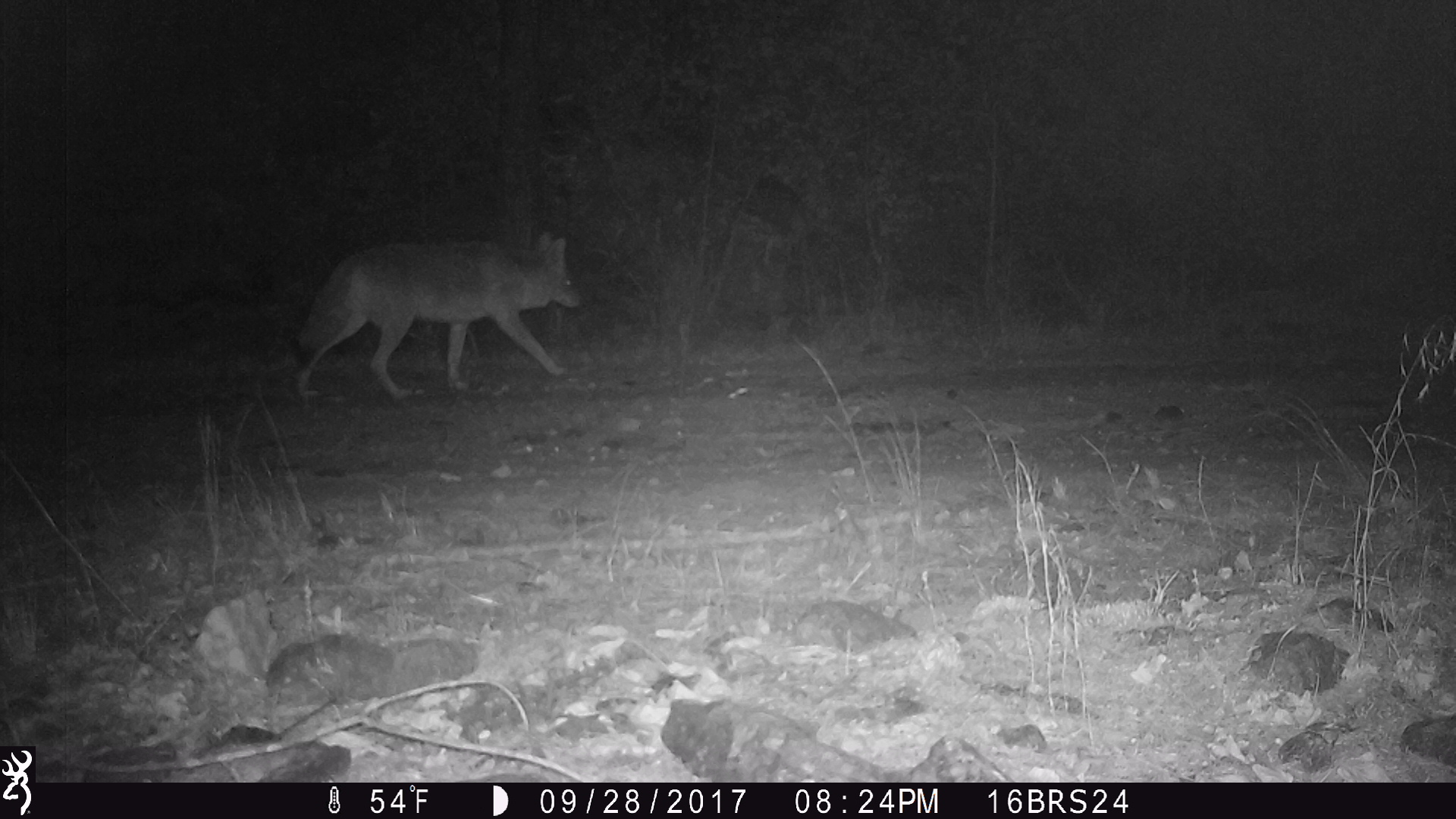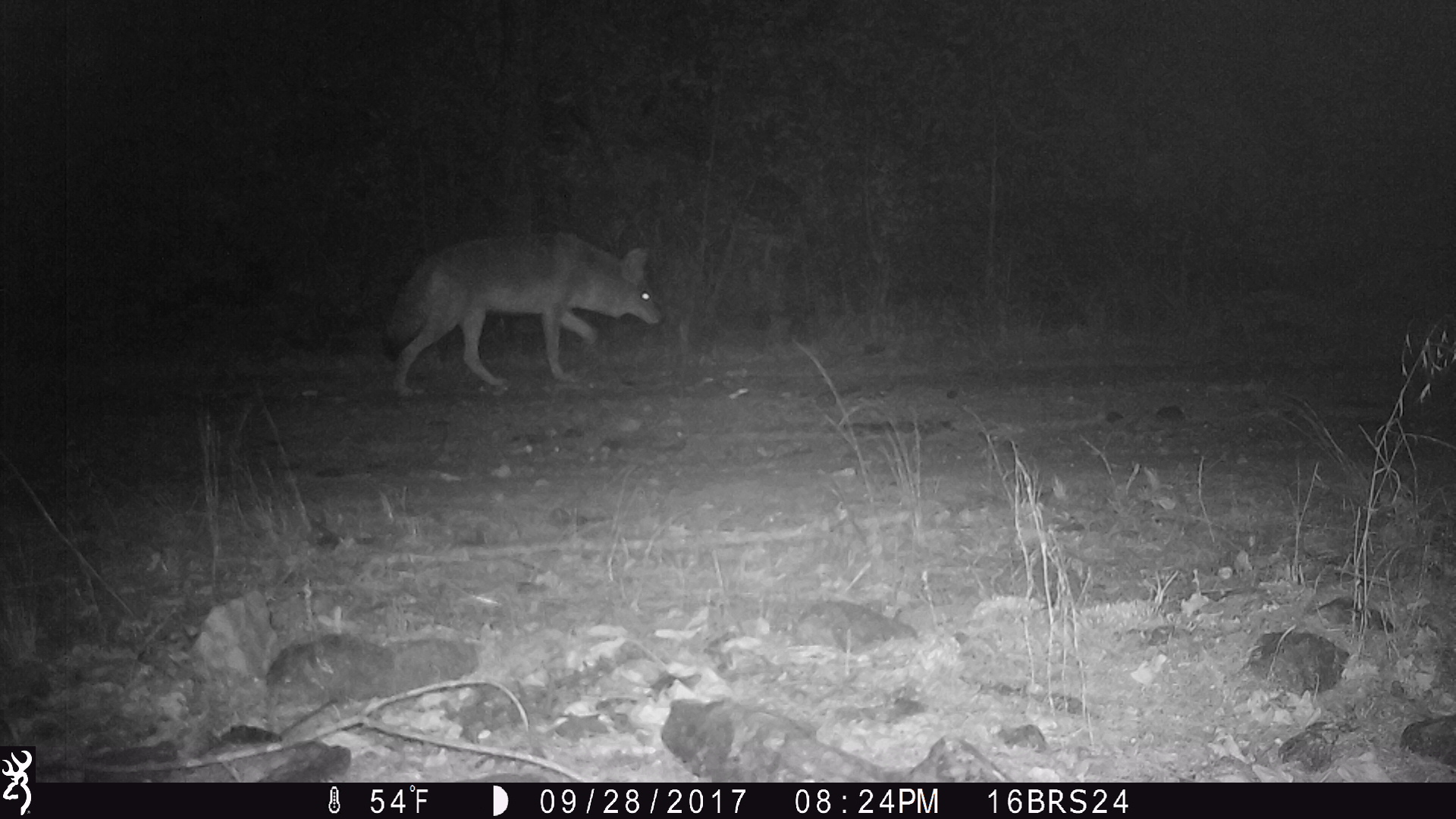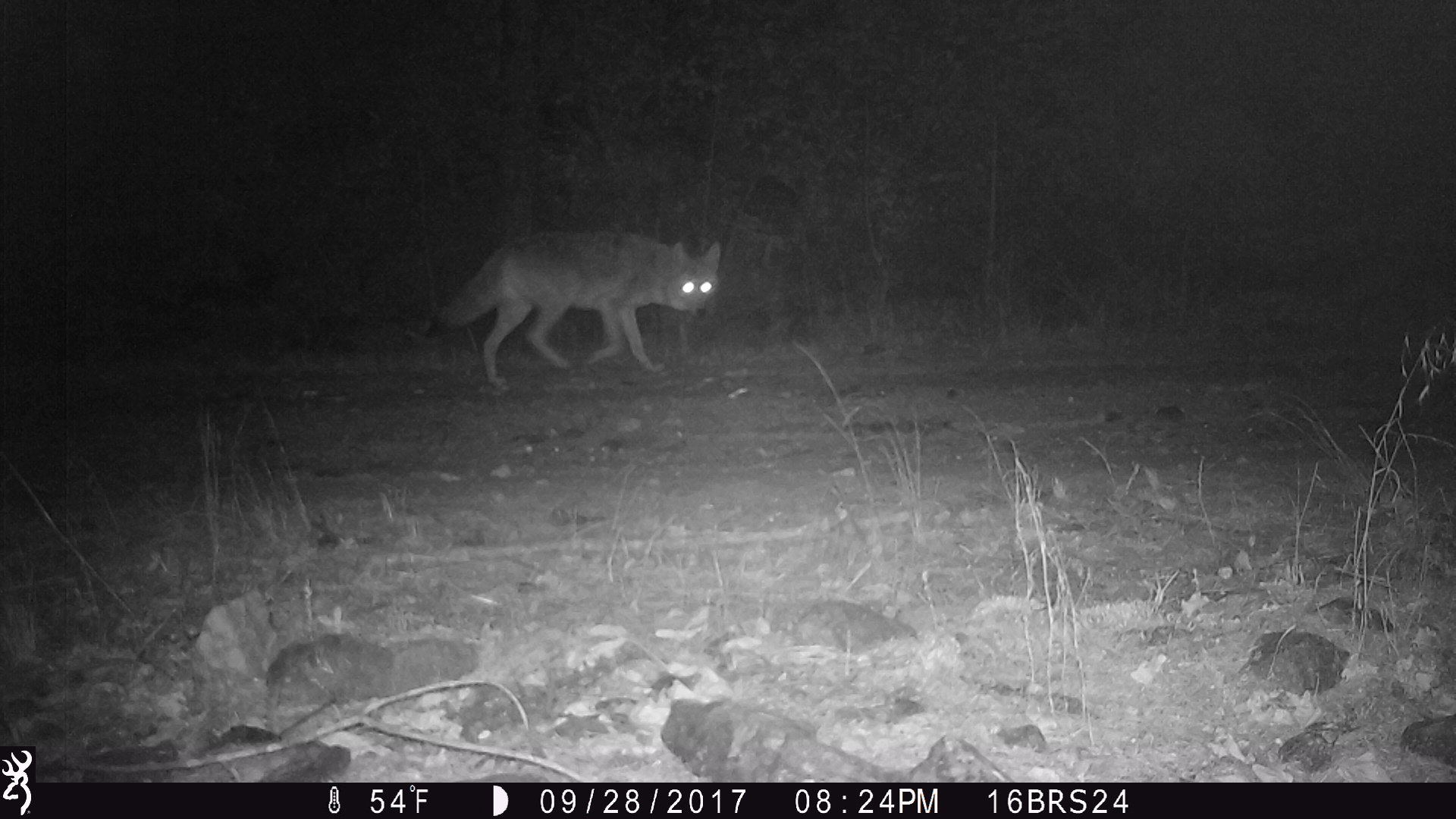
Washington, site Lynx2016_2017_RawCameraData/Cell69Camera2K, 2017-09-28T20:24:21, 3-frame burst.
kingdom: Animalia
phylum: Chordata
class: Mammalia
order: Carnivora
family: Canidae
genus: Canis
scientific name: Canis latrans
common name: coyote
Canis latrans (coyote). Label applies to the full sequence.